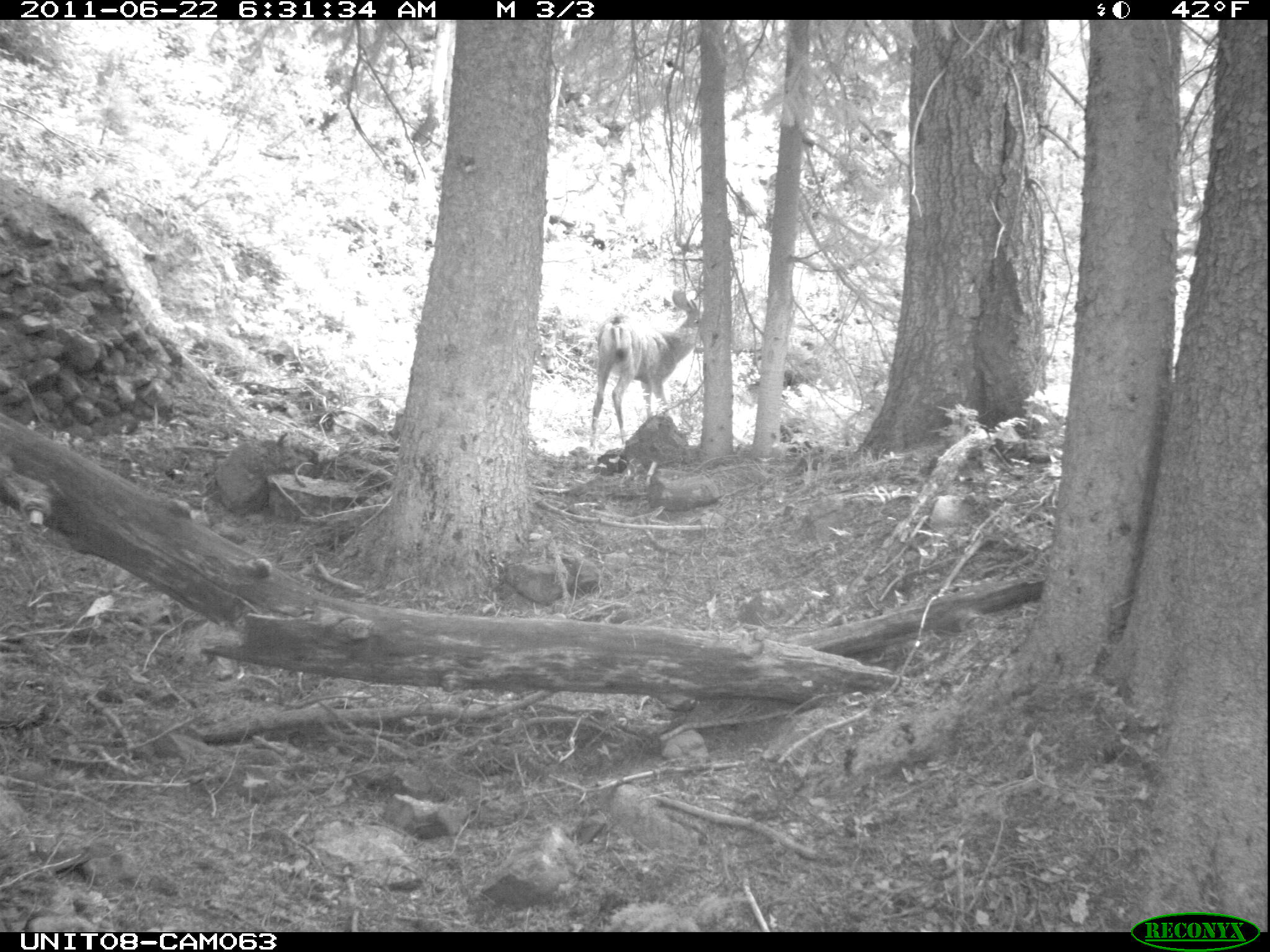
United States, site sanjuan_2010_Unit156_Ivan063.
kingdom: Animalia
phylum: Chordata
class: Mammalia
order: Artiodactyla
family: Cervidae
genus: Odocoileus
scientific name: Odocoileus hemionus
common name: mule deer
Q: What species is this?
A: Odocoileus hemionus (mule deer).